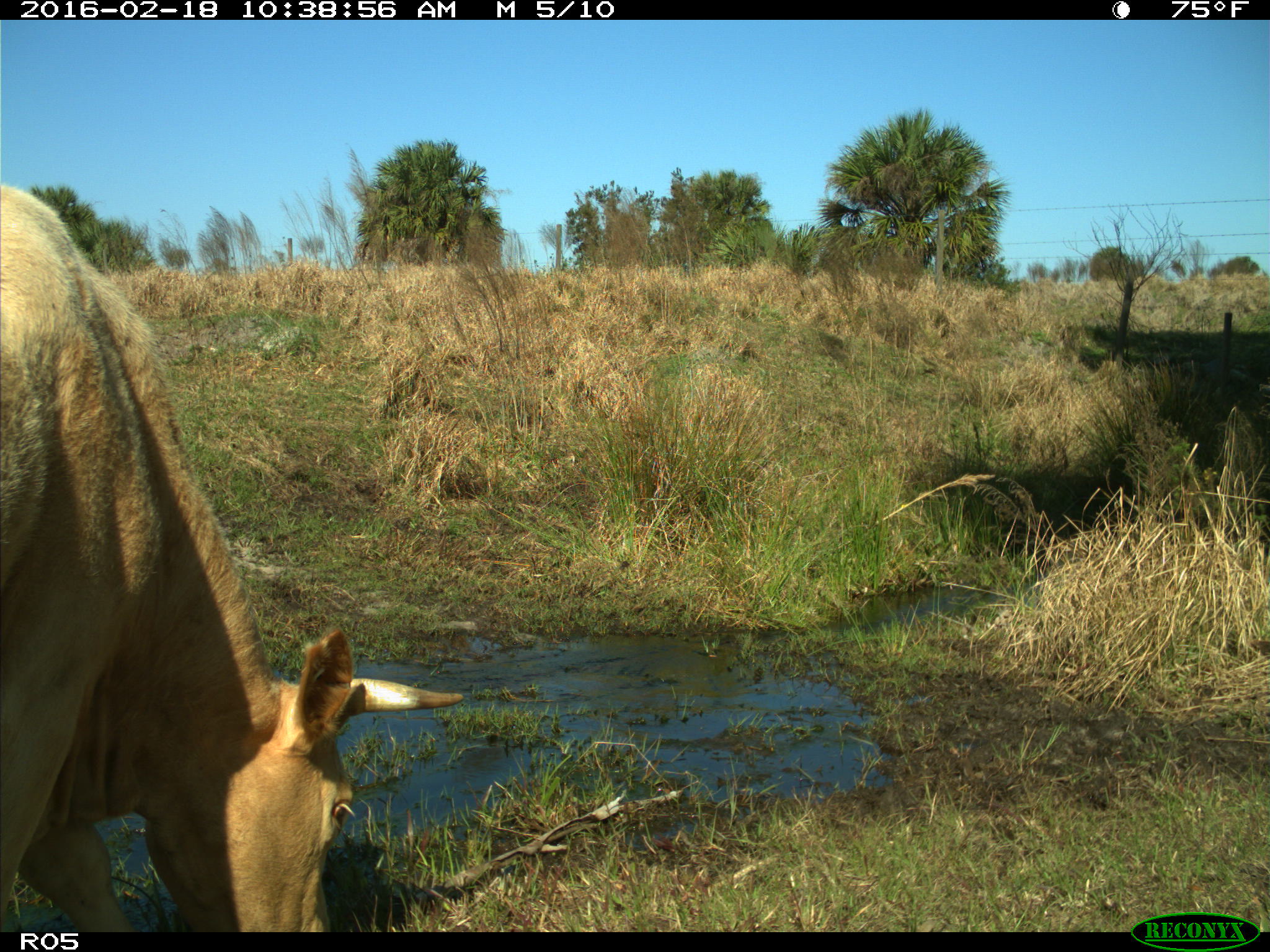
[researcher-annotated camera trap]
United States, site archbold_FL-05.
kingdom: Animalia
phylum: Chordata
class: Mammalia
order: Artiodactyla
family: Bovidae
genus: Bos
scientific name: Bos taurus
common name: domestic cow